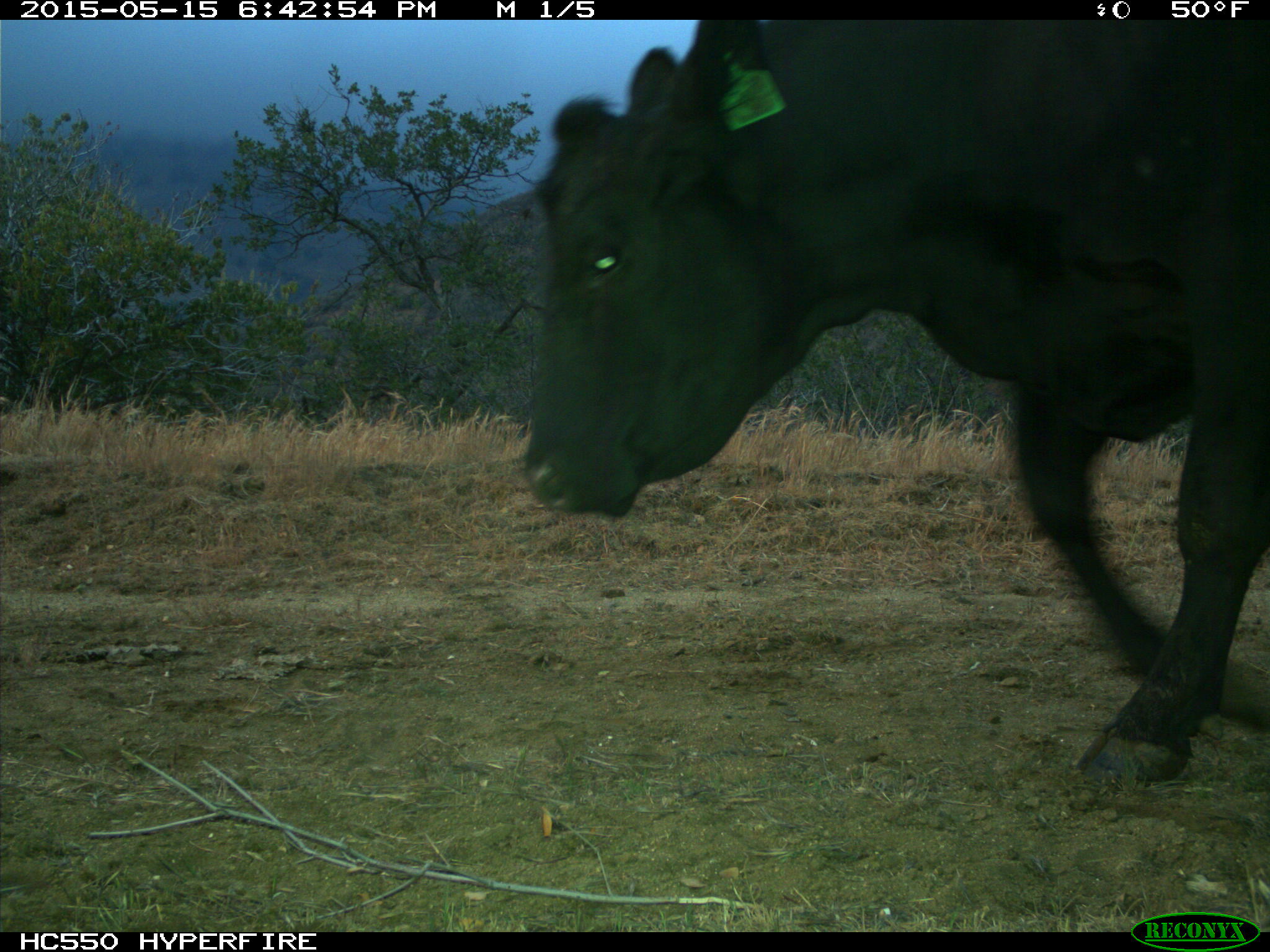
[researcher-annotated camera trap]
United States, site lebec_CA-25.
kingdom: Animalia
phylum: Chordata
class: Mammalia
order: Artiodactyla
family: Bovidae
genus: Bos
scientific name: Bos taurus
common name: domestic cow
Bos taurus (domestic cow).